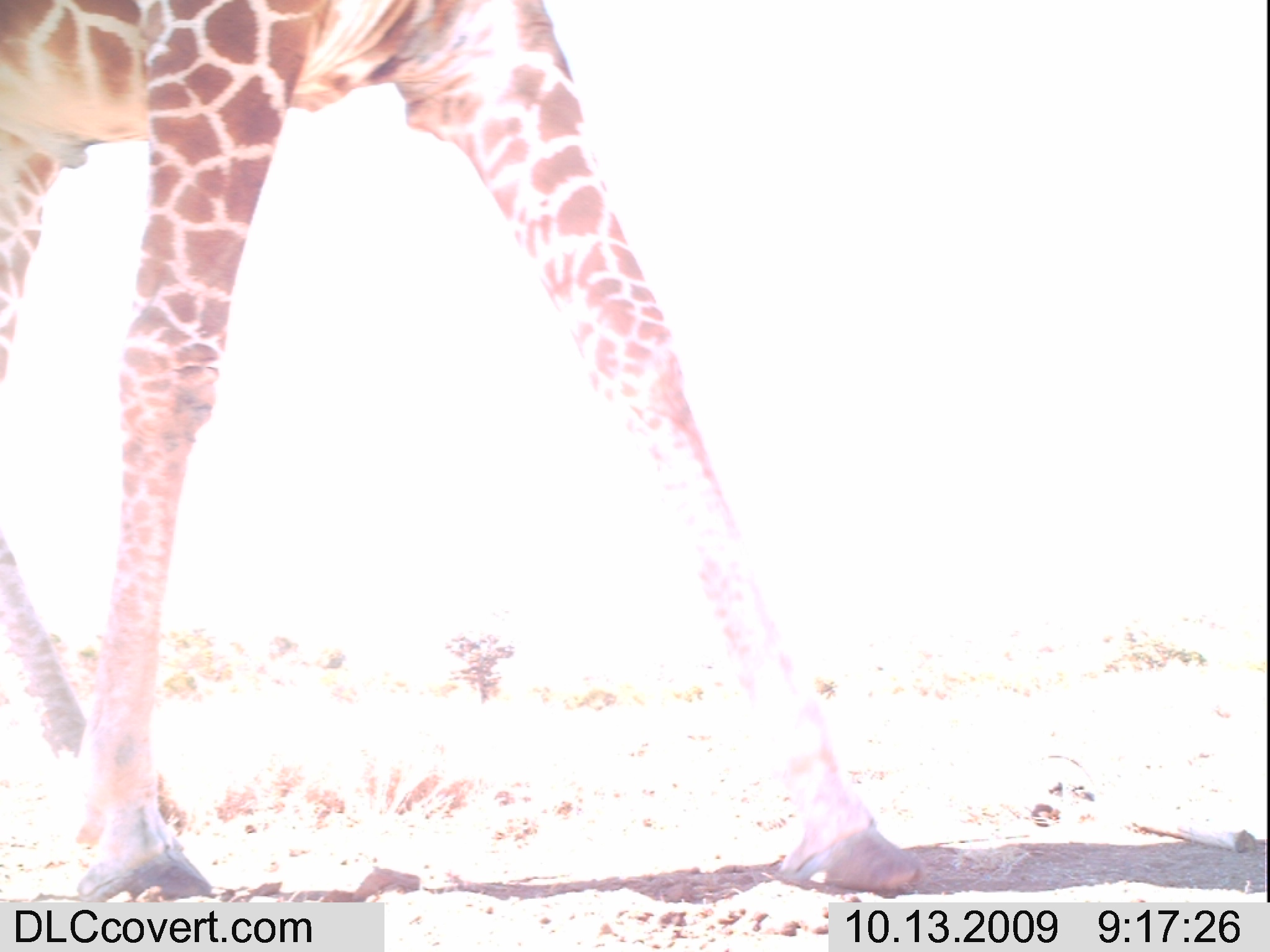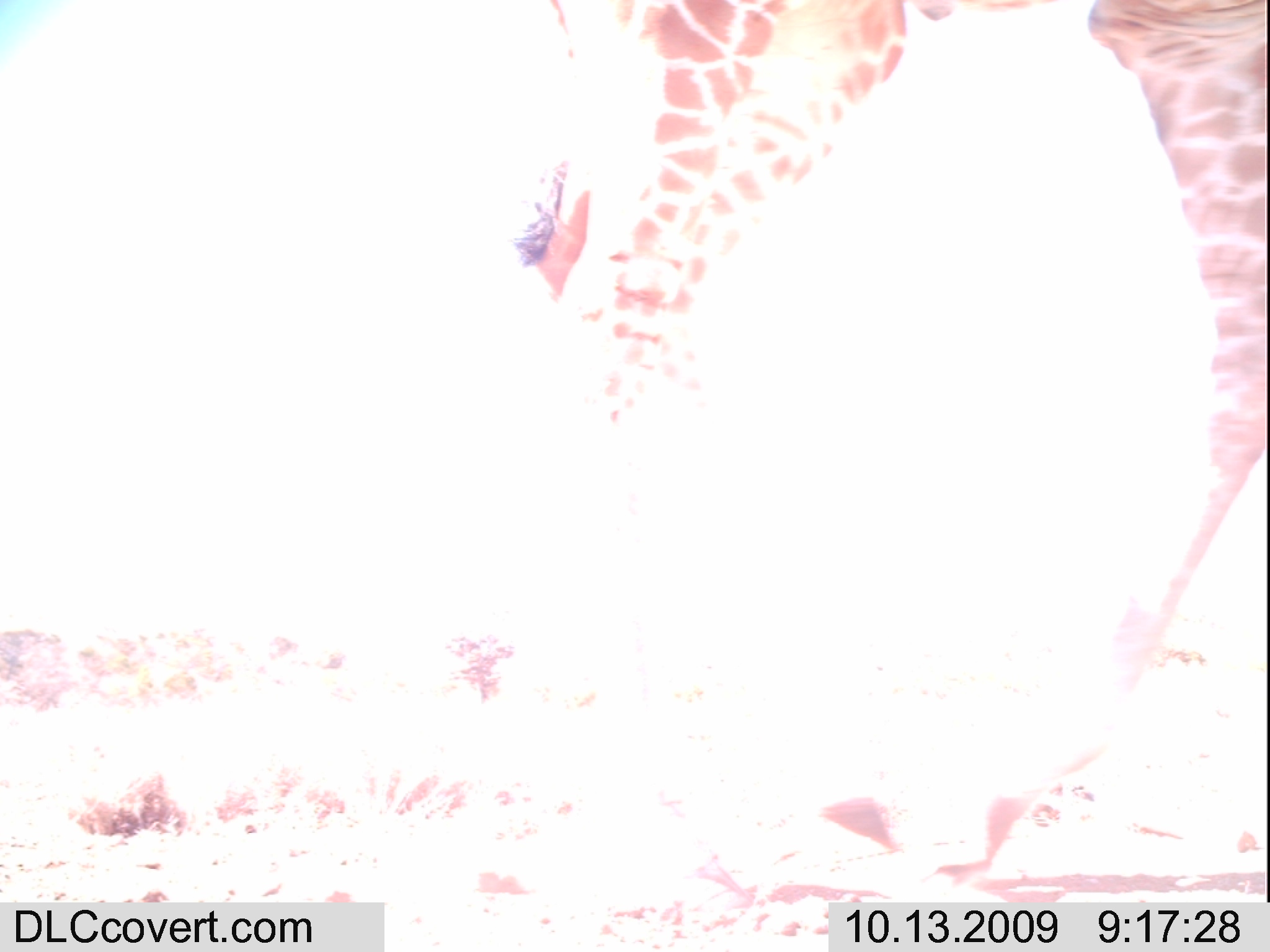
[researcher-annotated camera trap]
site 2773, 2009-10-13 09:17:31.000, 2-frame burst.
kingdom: Animalia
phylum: Chordata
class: Mammalia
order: Artiodactyla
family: Giraffidae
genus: Giraffa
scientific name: Giraffa camelopardalis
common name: giraffe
Giraffa camelopardalis (giraffe), count 1.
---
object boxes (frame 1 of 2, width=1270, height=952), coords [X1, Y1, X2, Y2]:
giraffa camelopardalis: [0, 0, 923, 895]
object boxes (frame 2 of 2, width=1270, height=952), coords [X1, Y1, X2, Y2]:
giraffa camelopardalis: [514, 0, 1270, 904]